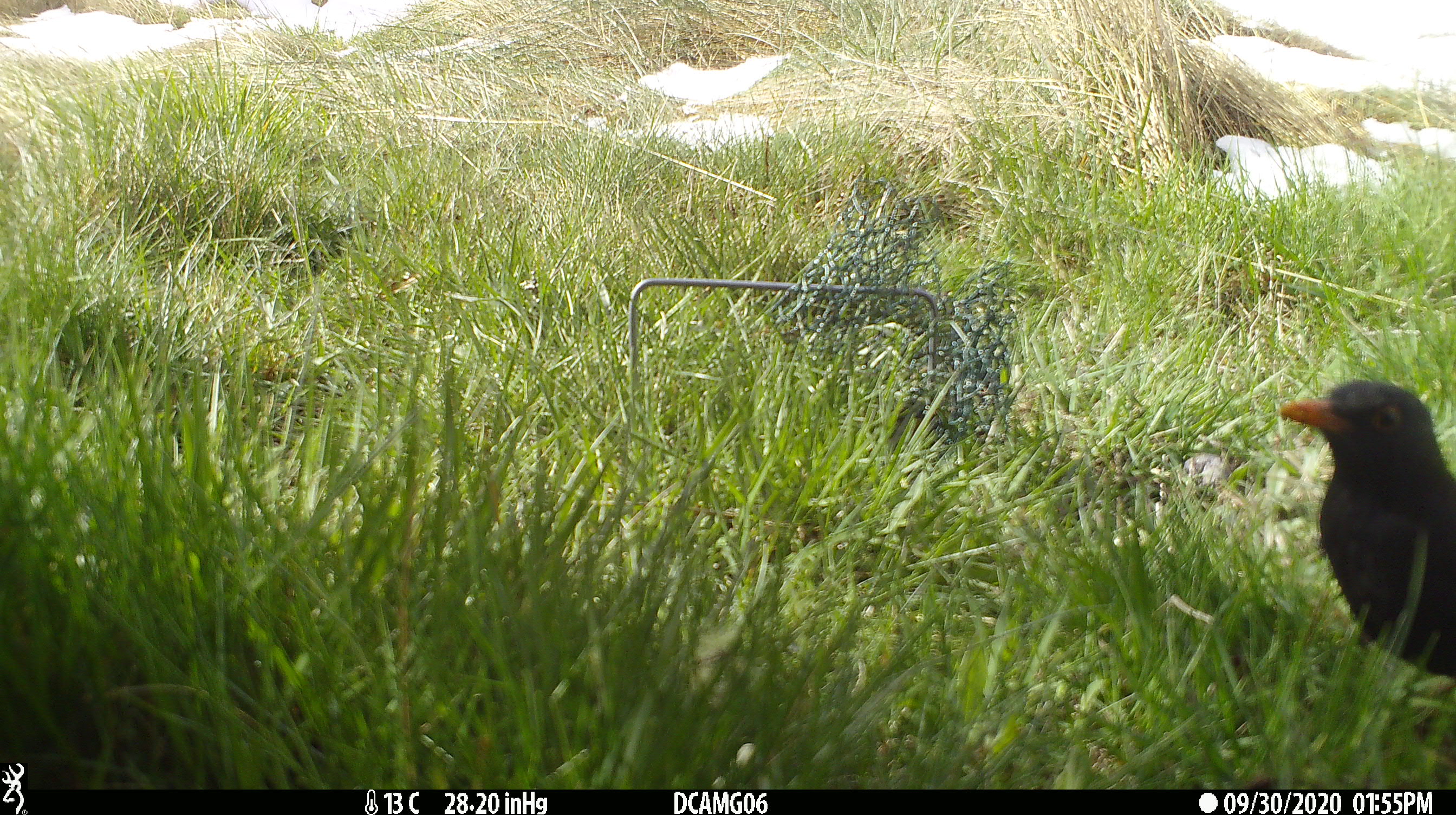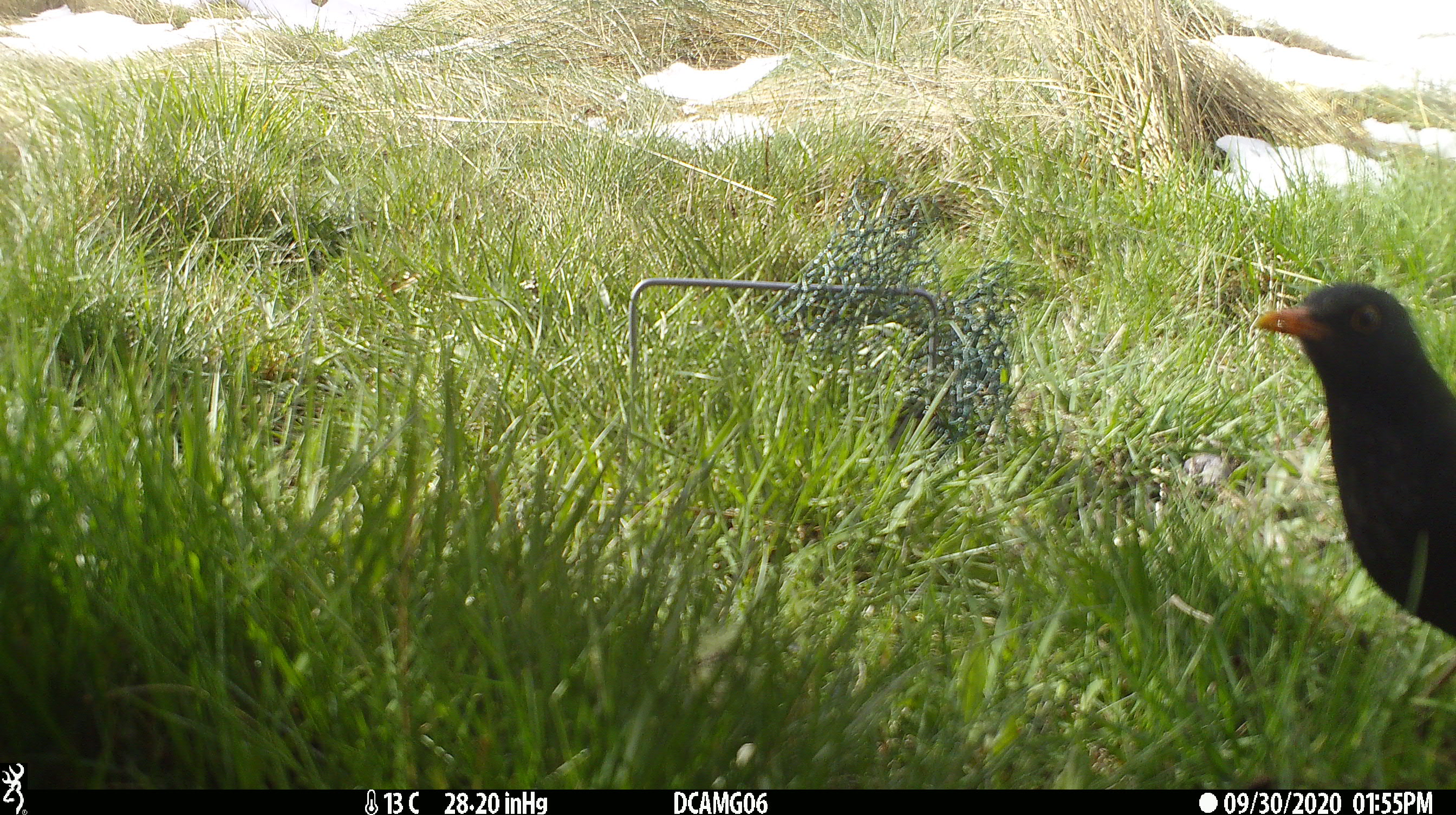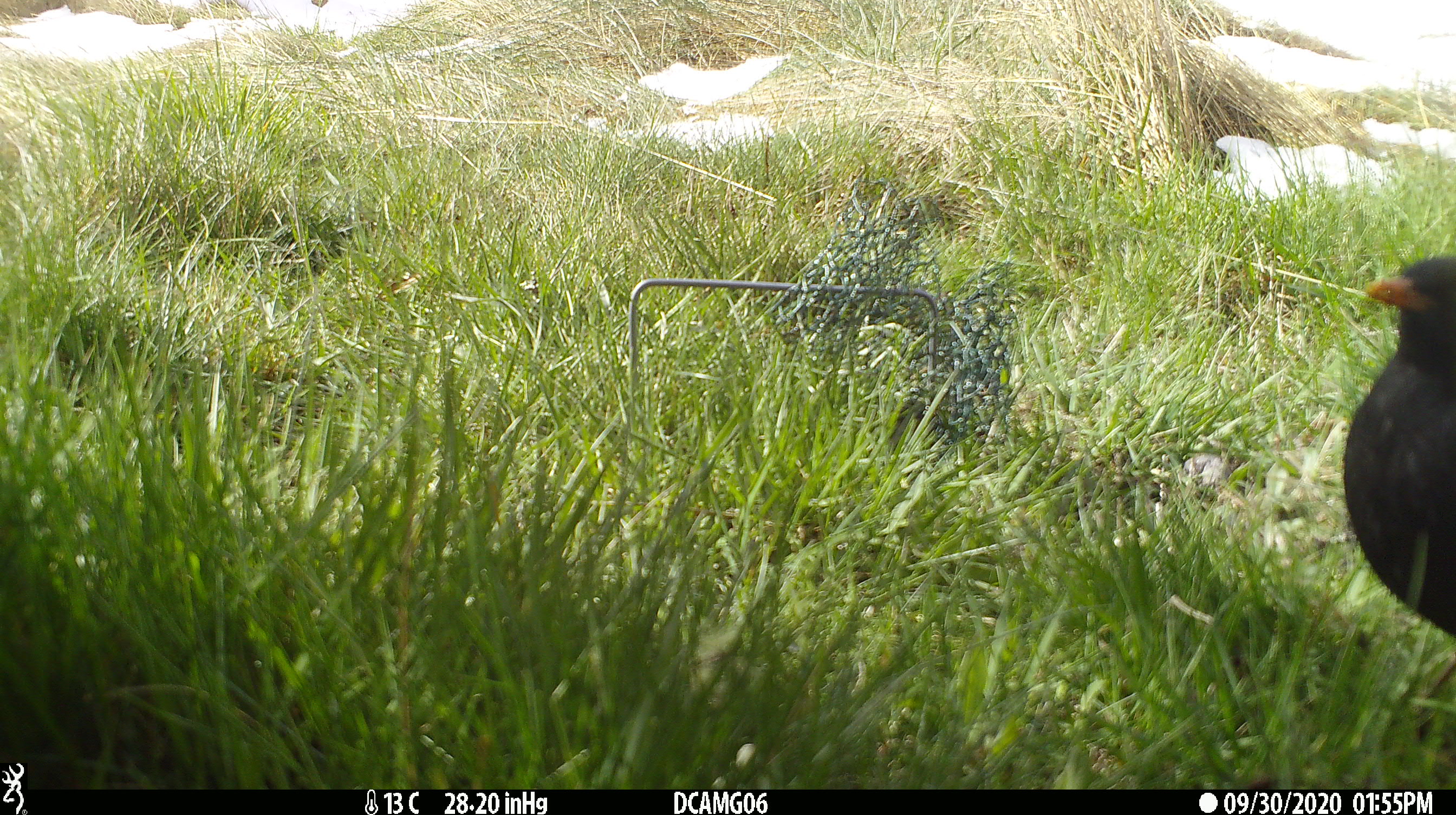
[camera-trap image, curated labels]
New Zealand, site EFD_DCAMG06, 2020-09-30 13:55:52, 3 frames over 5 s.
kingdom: Animalia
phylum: Chordata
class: Aves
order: Passeriformes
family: Turdidae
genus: Turdus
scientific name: Turdus merula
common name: eurasian blackbird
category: blackbird